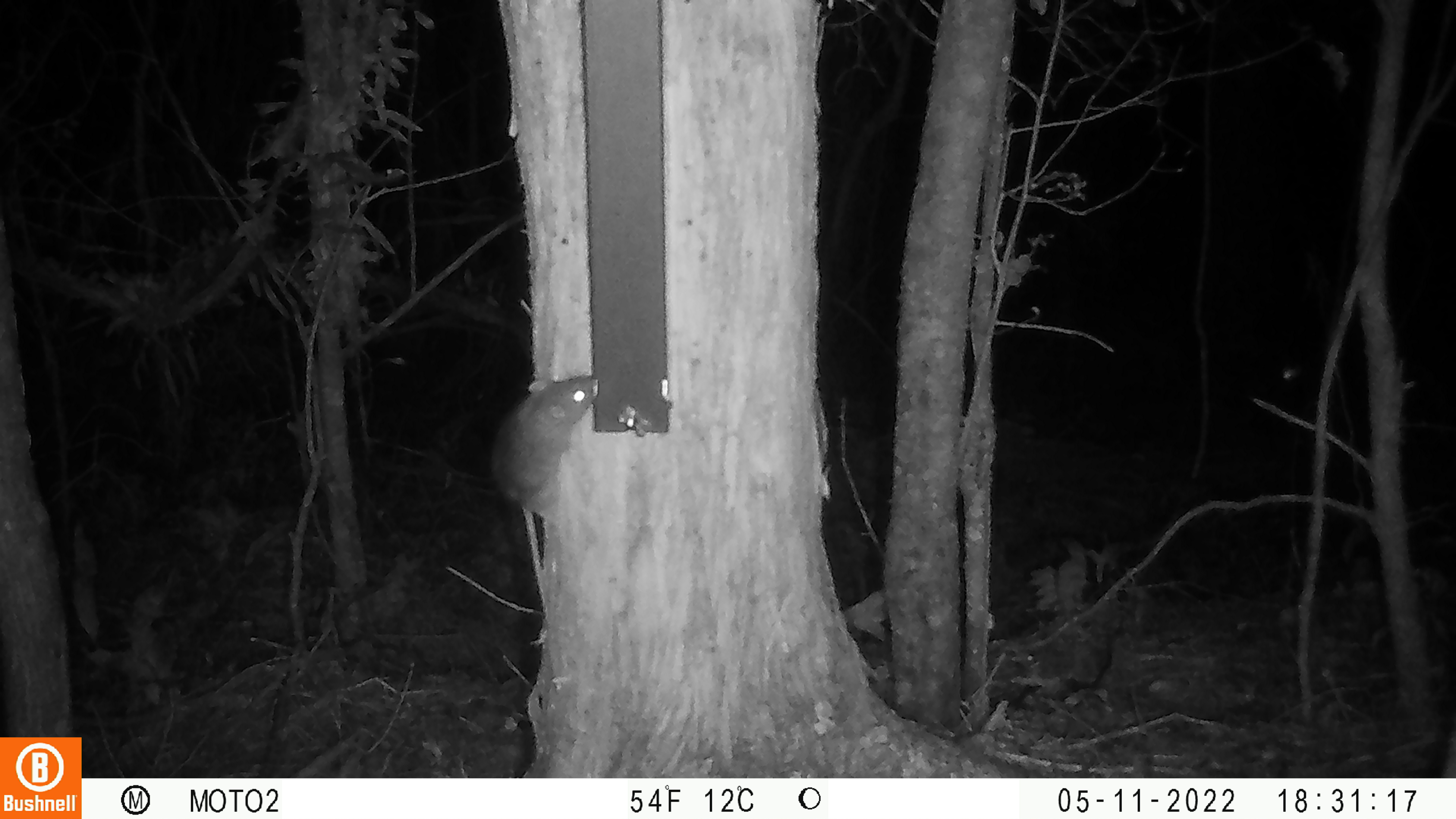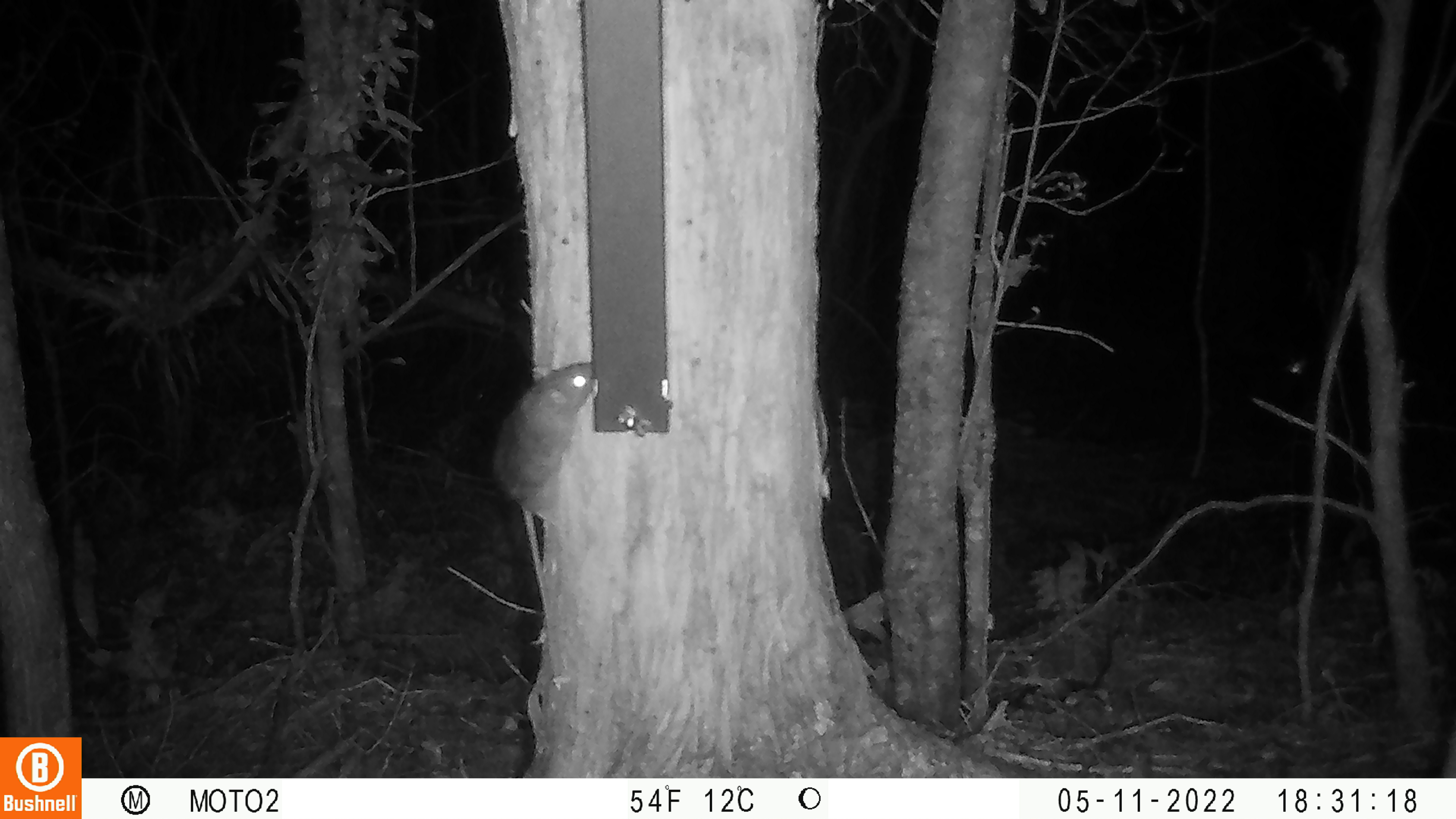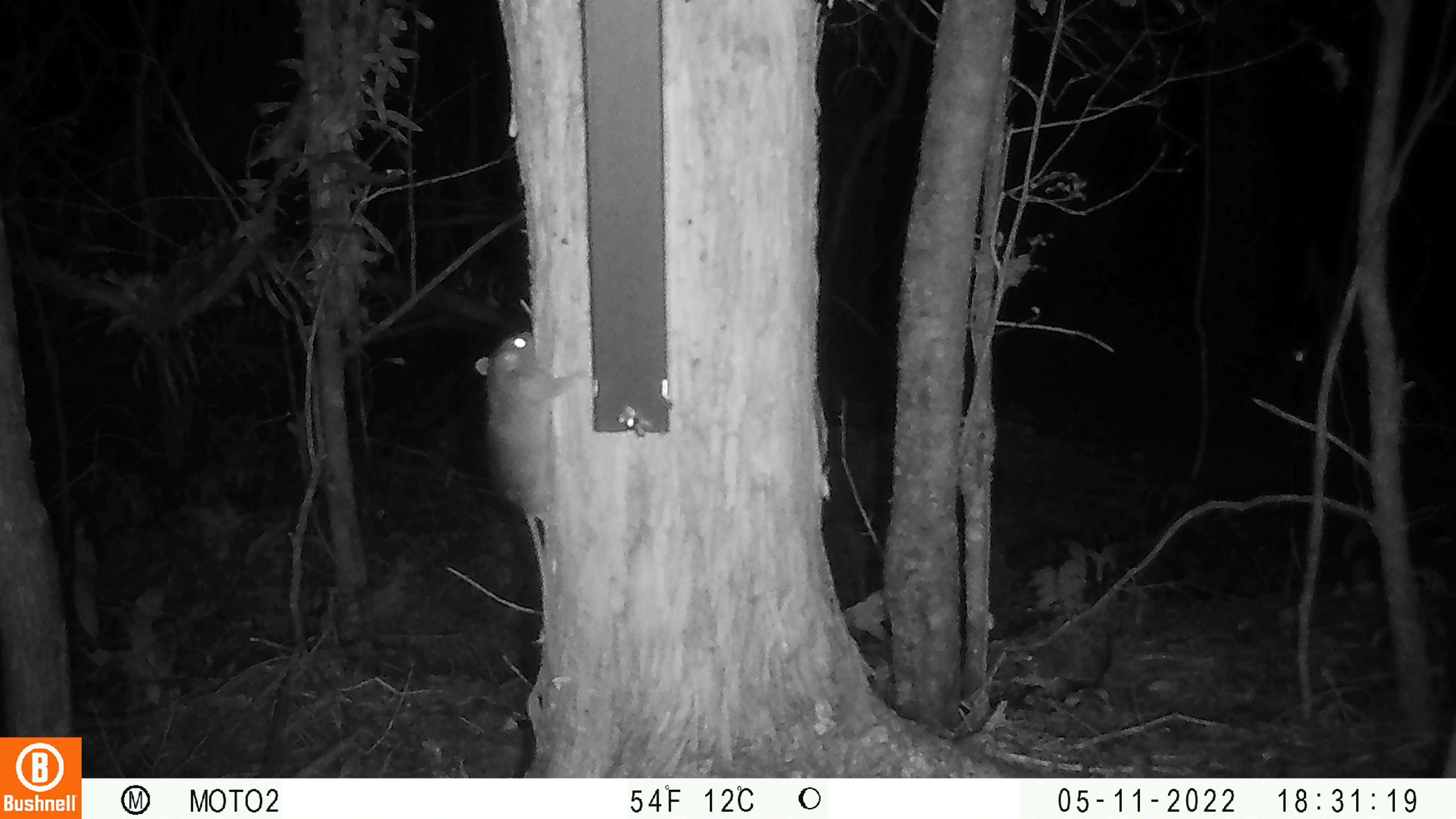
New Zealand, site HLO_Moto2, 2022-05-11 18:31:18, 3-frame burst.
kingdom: Animalia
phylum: Chordata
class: Mammalia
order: Rodentia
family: Muridae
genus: Rattus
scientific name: Rattus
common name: rat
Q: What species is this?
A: Rat (Rattus).